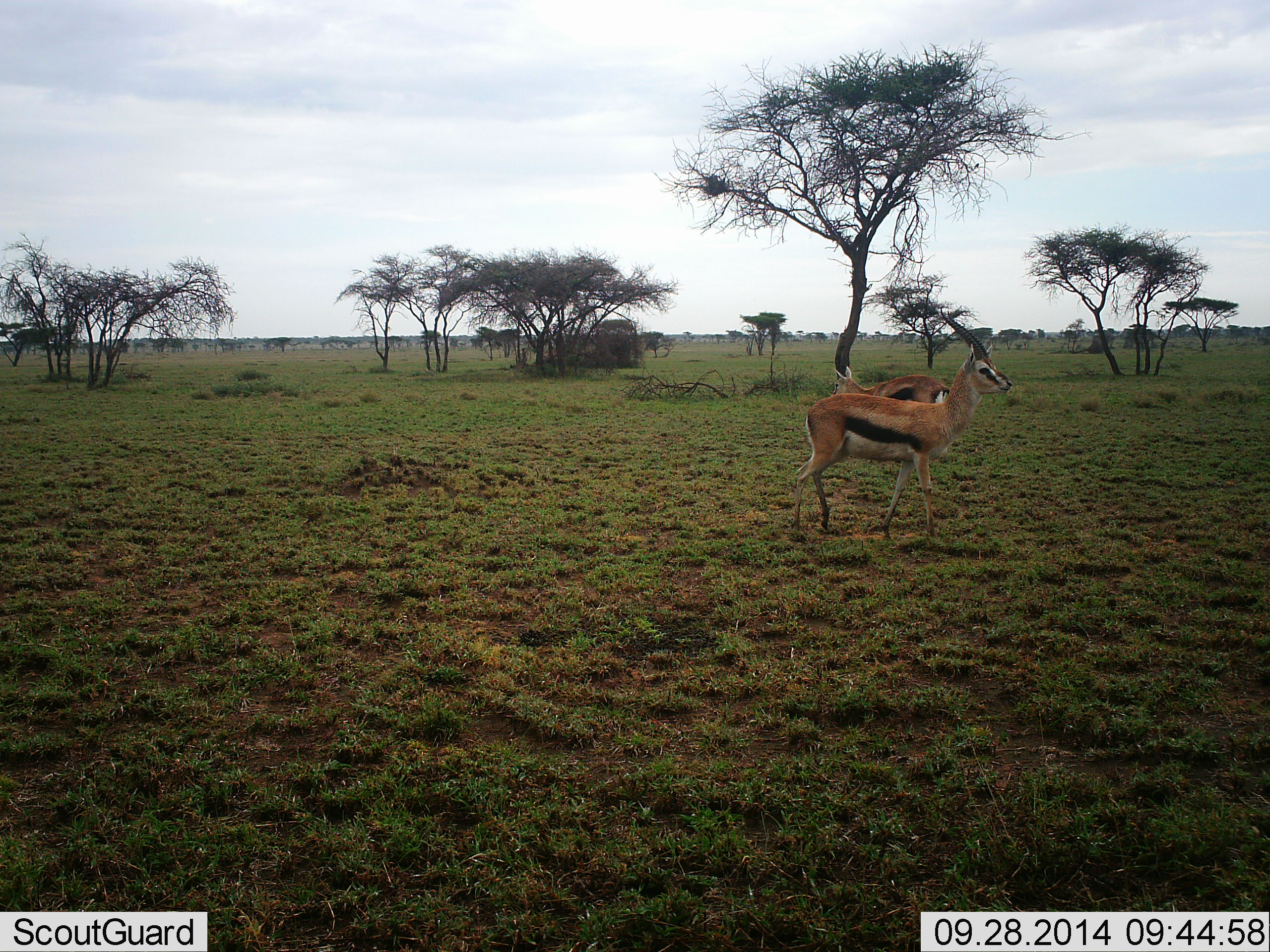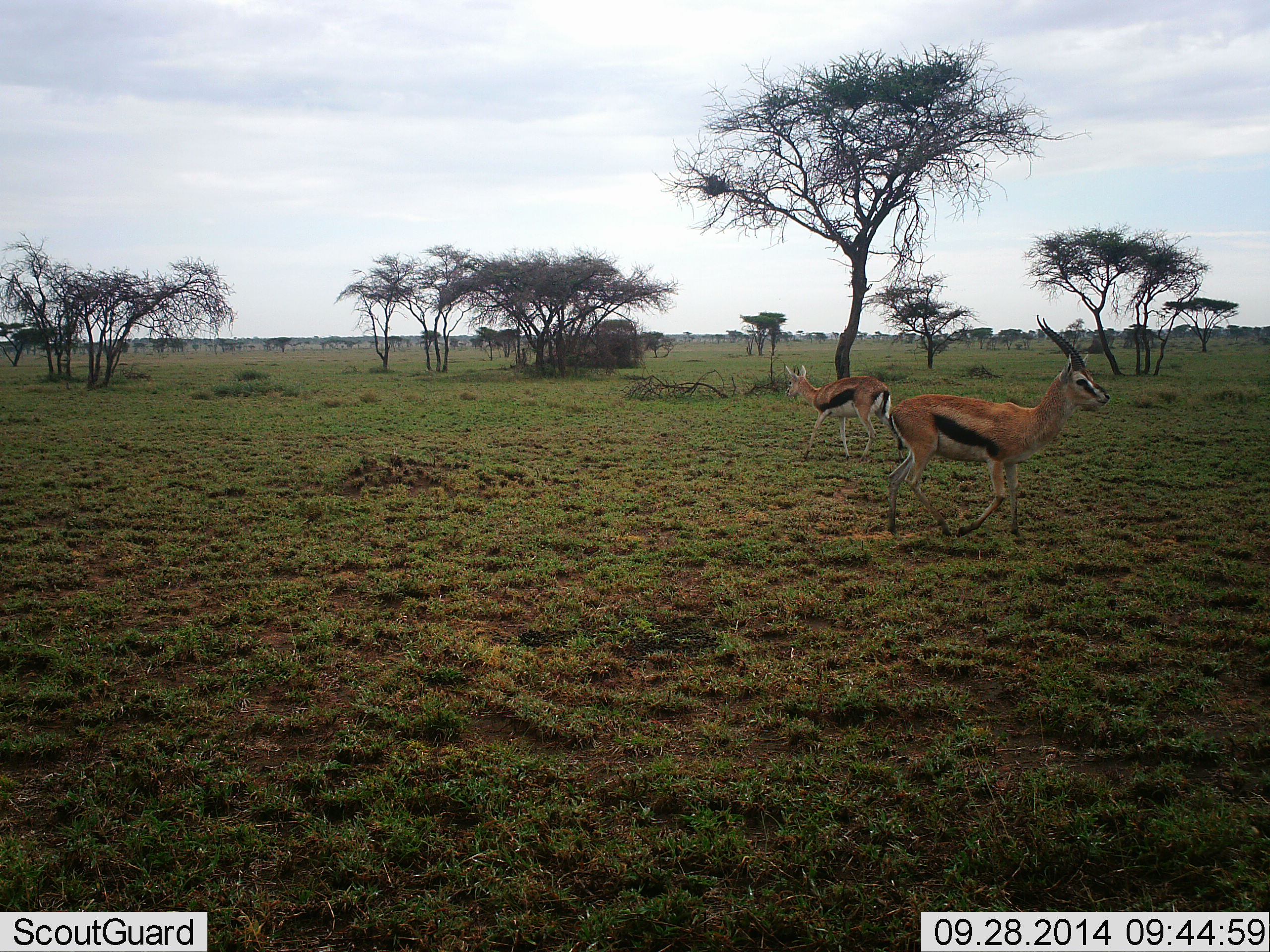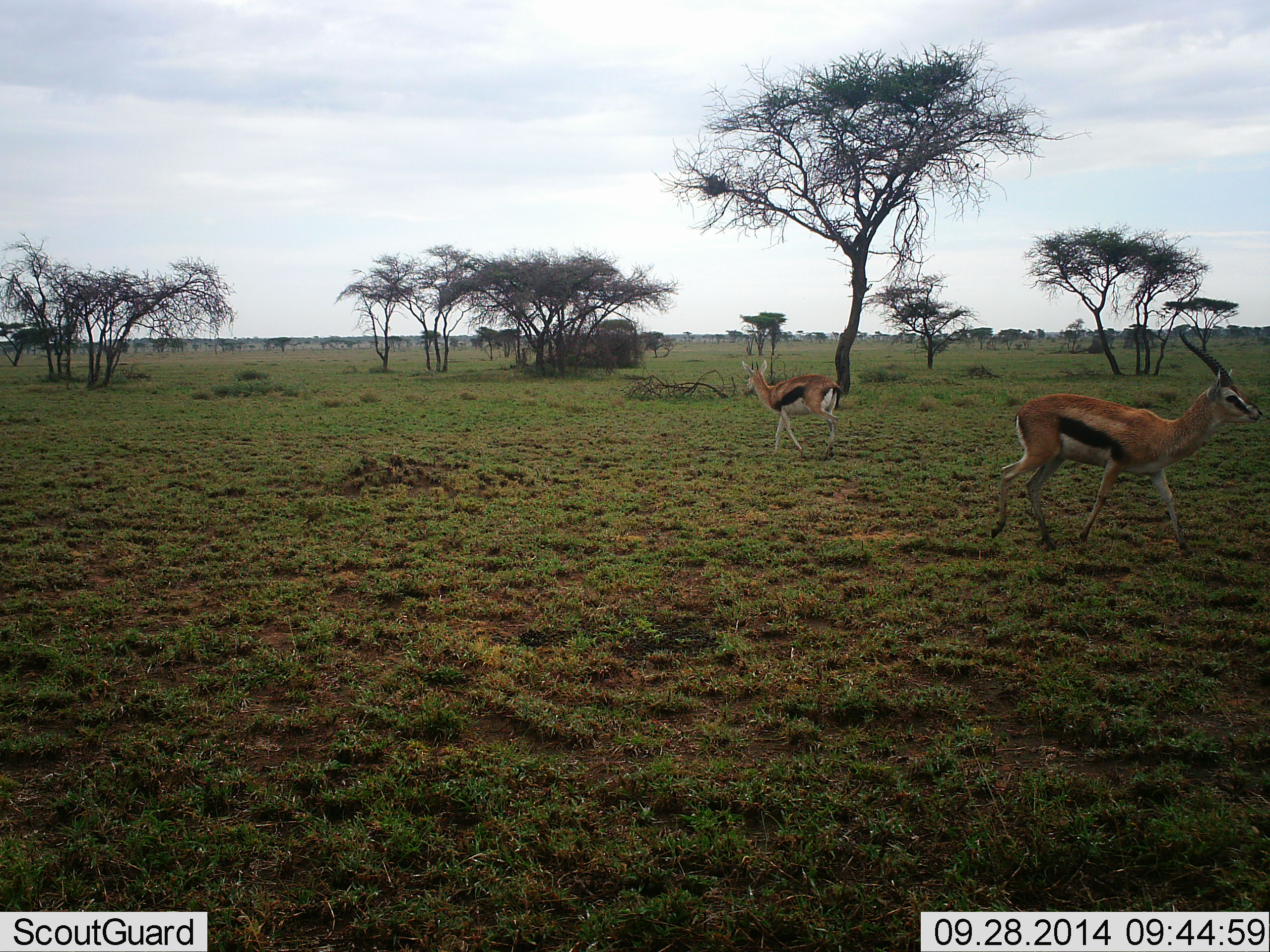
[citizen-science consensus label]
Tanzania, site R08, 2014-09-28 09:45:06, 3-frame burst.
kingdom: Animalia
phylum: Chordata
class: Mammalia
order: Artiodactyla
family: Bovidae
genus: Eudorcas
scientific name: Eudorcas thomsonii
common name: thomson's gazelle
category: gazellethomsons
Gazellethomsons (thomson's gazelle) (Eudorcas thomsonii), count 2. Behavior (volunteer vote fractions): standing 10%, resting 0%, moving 100%, interacting 0%. Young present (vote fraction): 0%. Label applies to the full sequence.